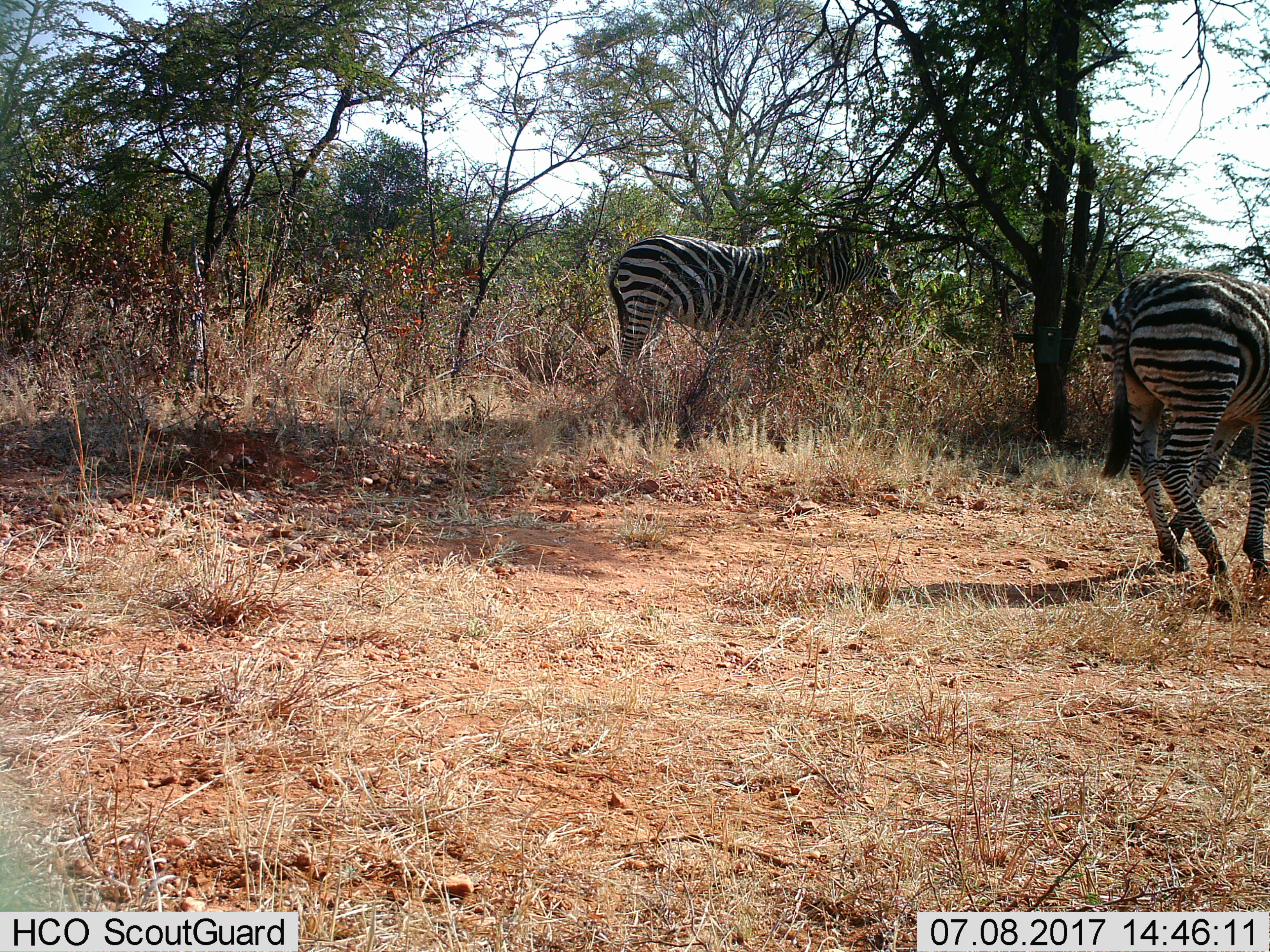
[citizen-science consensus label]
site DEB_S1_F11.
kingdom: Animalia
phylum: Chordata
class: Mammalia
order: Perissodactyla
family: Equidae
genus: Equus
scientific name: Equus quagga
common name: plains zebra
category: zebraplains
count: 2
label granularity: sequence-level